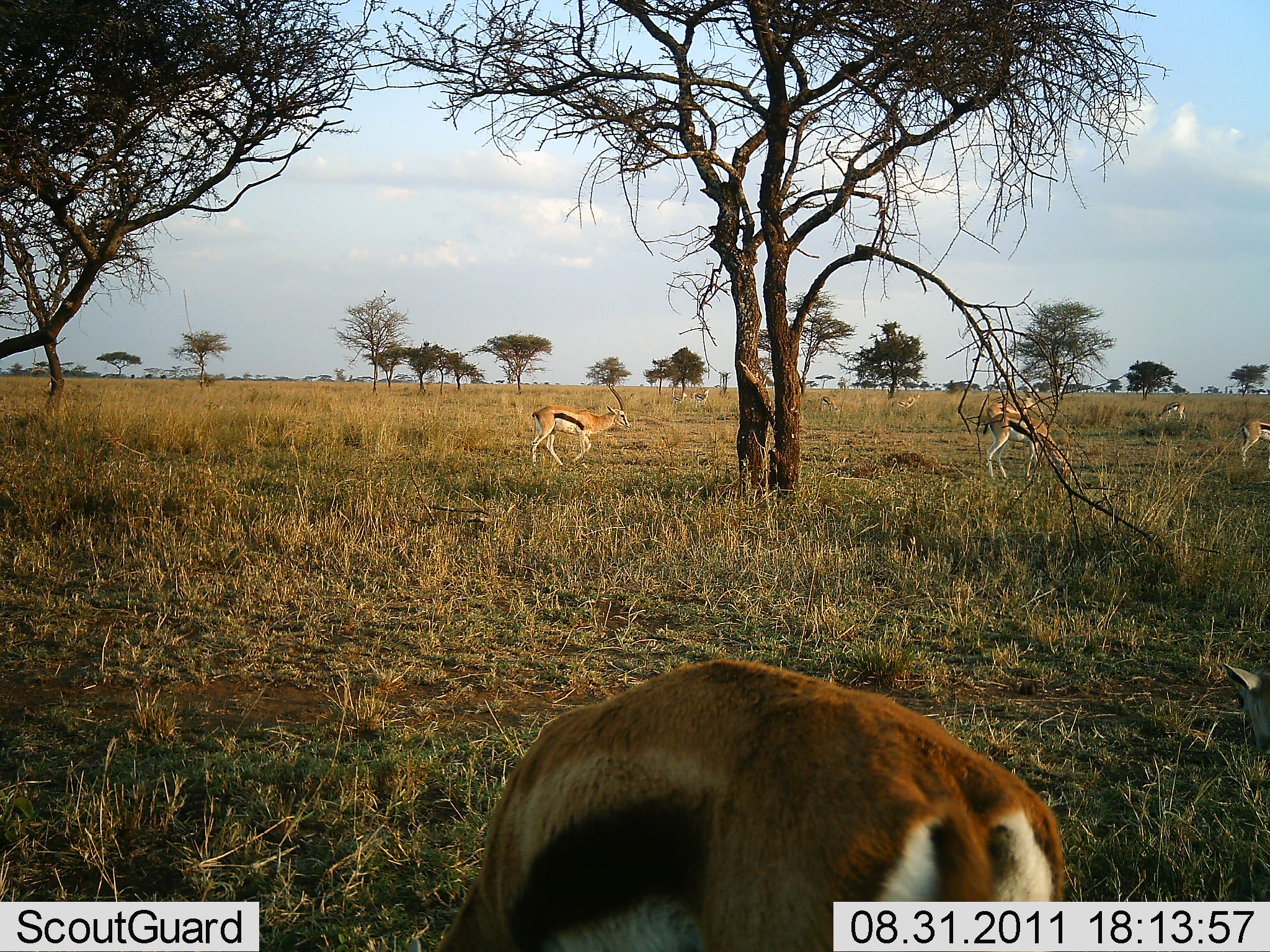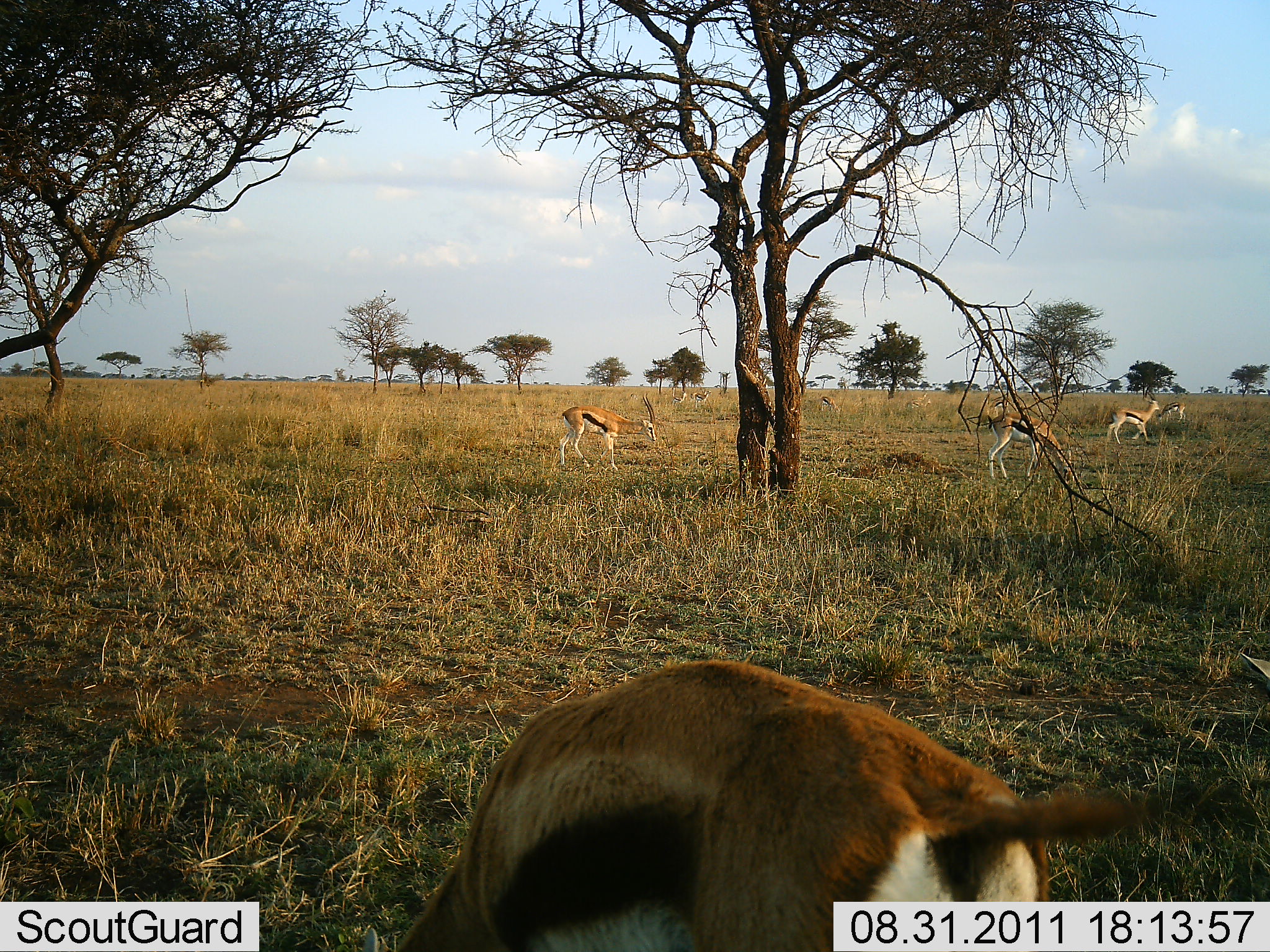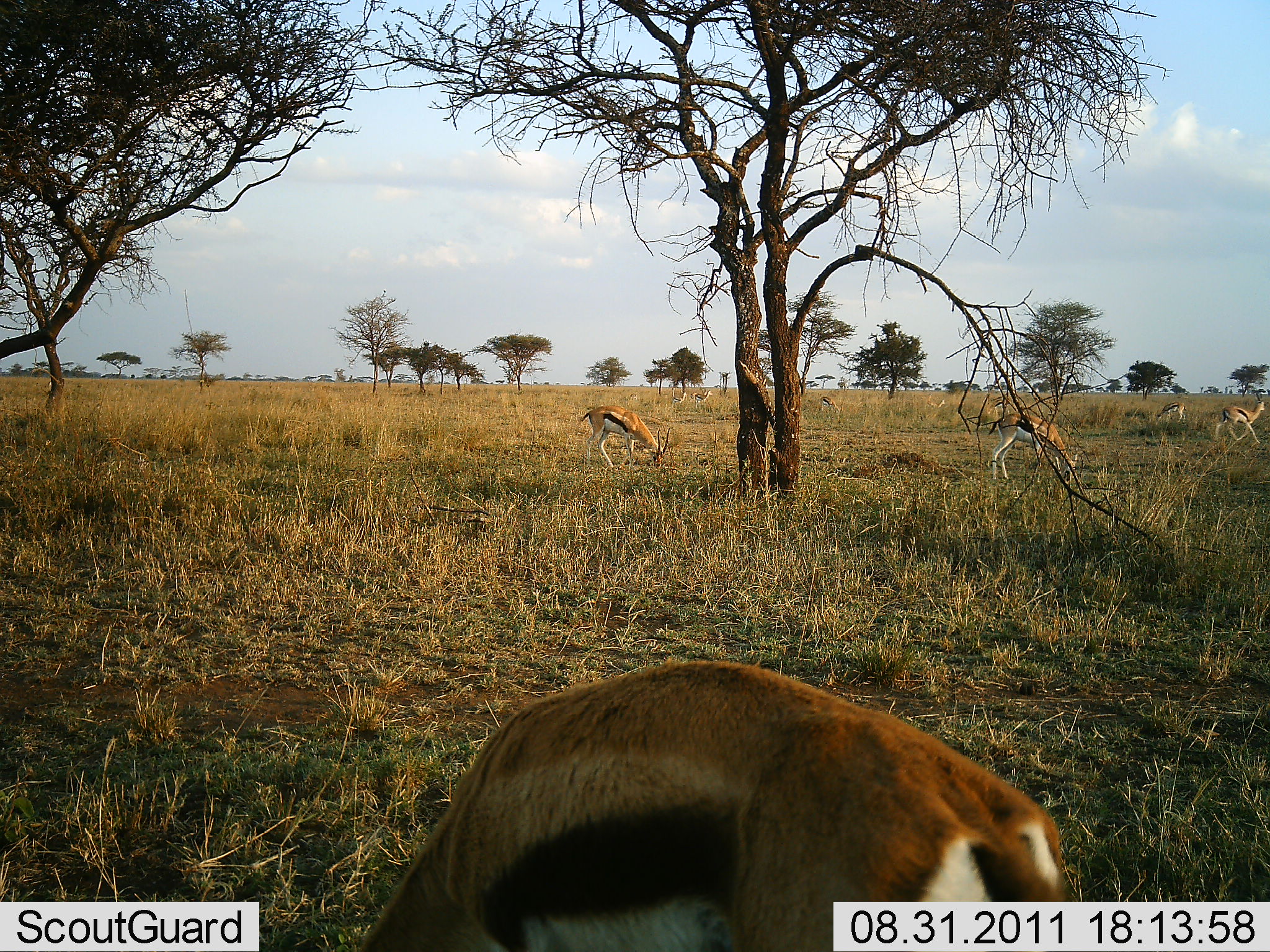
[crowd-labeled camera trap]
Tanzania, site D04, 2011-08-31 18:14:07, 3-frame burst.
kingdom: Animalia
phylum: Chordata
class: Mammalia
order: Artiodactyla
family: Bovidae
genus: Eudorcas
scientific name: Eudorcas thomsonii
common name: thomson's gazelle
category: gazellethomsons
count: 5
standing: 50%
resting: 0%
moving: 50%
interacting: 0%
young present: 0%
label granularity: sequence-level